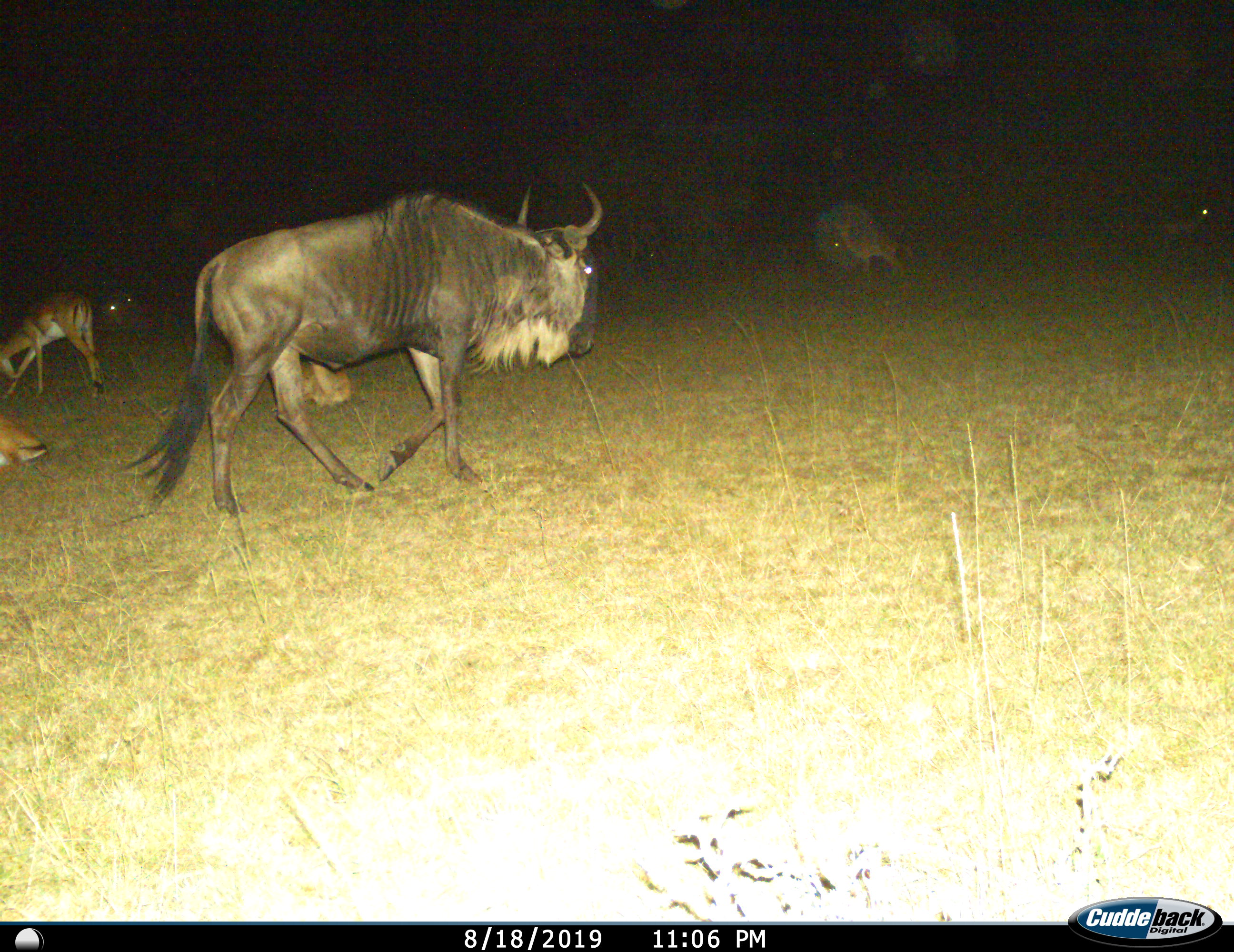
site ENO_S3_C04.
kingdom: Animalia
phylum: Chordata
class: Mammalia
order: Artiodactyla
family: Bovidae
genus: Aepyceros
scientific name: Aepyceros melampus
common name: impala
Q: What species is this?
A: Impala (Aepyceros melampus).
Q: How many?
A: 4.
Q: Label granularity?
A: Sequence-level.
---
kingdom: Animalia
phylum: Chordata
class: Mammalia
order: Artiodactyla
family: Bovidae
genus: Connochaetes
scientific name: Connochaetes taurinus taurinus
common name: blue wildebeest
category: wildebeestblue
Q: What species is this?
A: Wildebeestblue (blue wildebeest) (Connochaetes taurinus taurinus).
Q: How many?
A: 1.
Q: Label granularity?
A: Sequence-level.